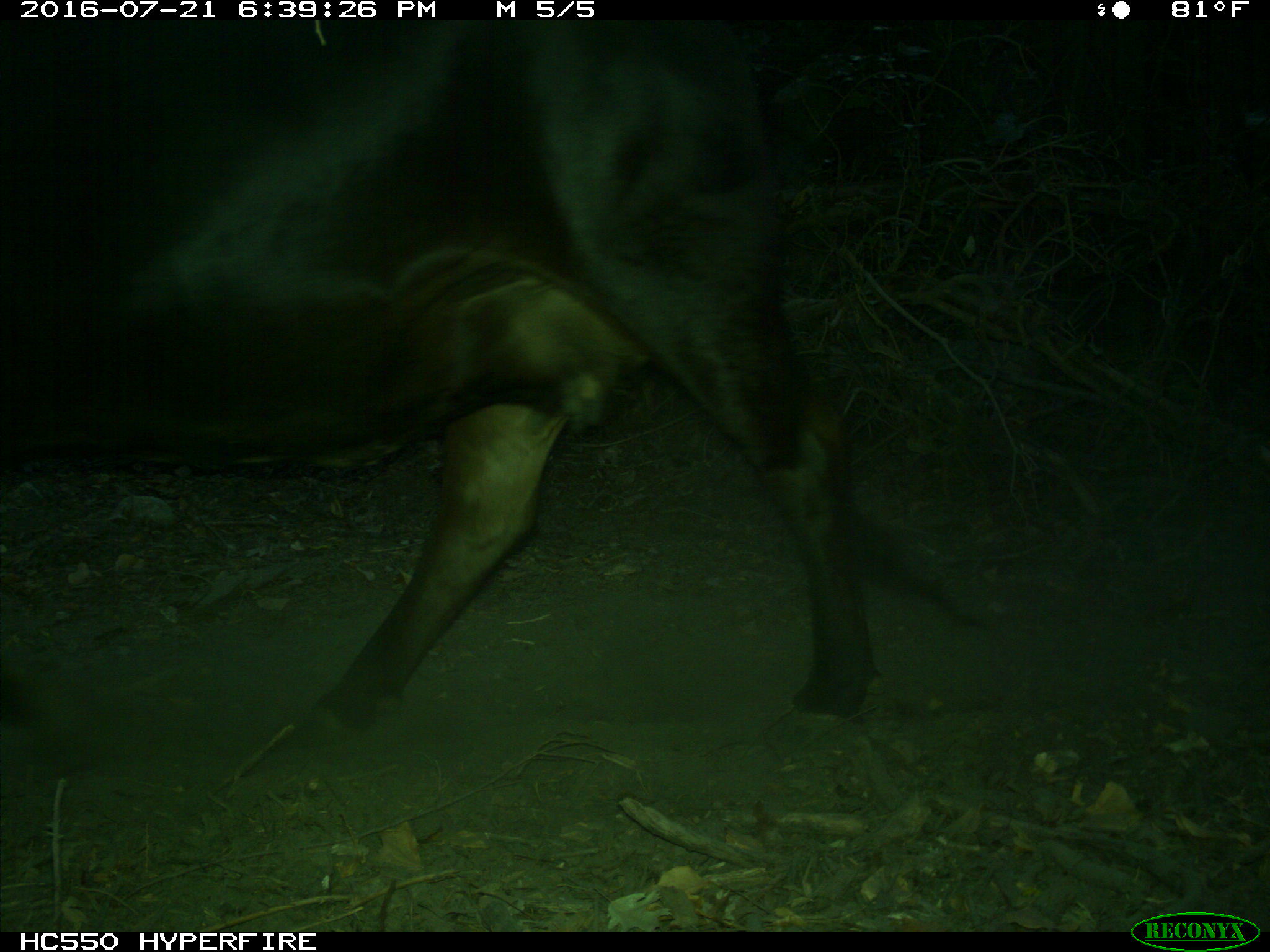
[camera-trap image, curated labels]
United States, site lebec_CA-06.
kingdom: Animalia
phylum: Chordata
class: Mammalia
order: Artiodactyla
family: Bovidae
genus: Bos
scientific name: Bos taurus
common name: domestic cow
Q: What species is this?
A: Bos taurus (domestic cow).